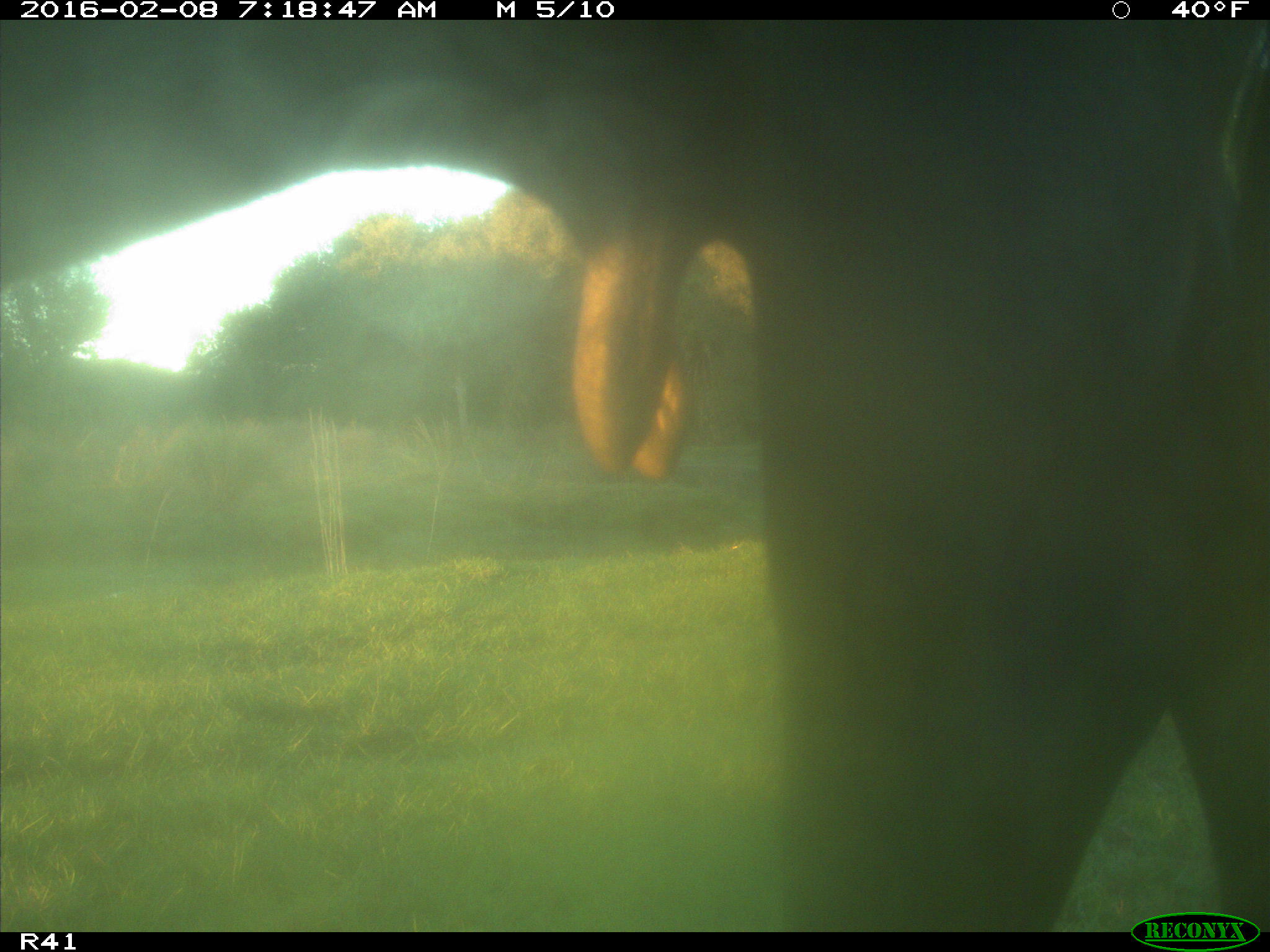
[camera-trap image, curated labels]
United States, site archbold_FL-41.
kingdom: Animalia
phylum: Chordata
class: Mammalia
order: Artiodactyla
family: Bovidae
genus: Bos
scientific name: Bos taurus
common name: domestic cow